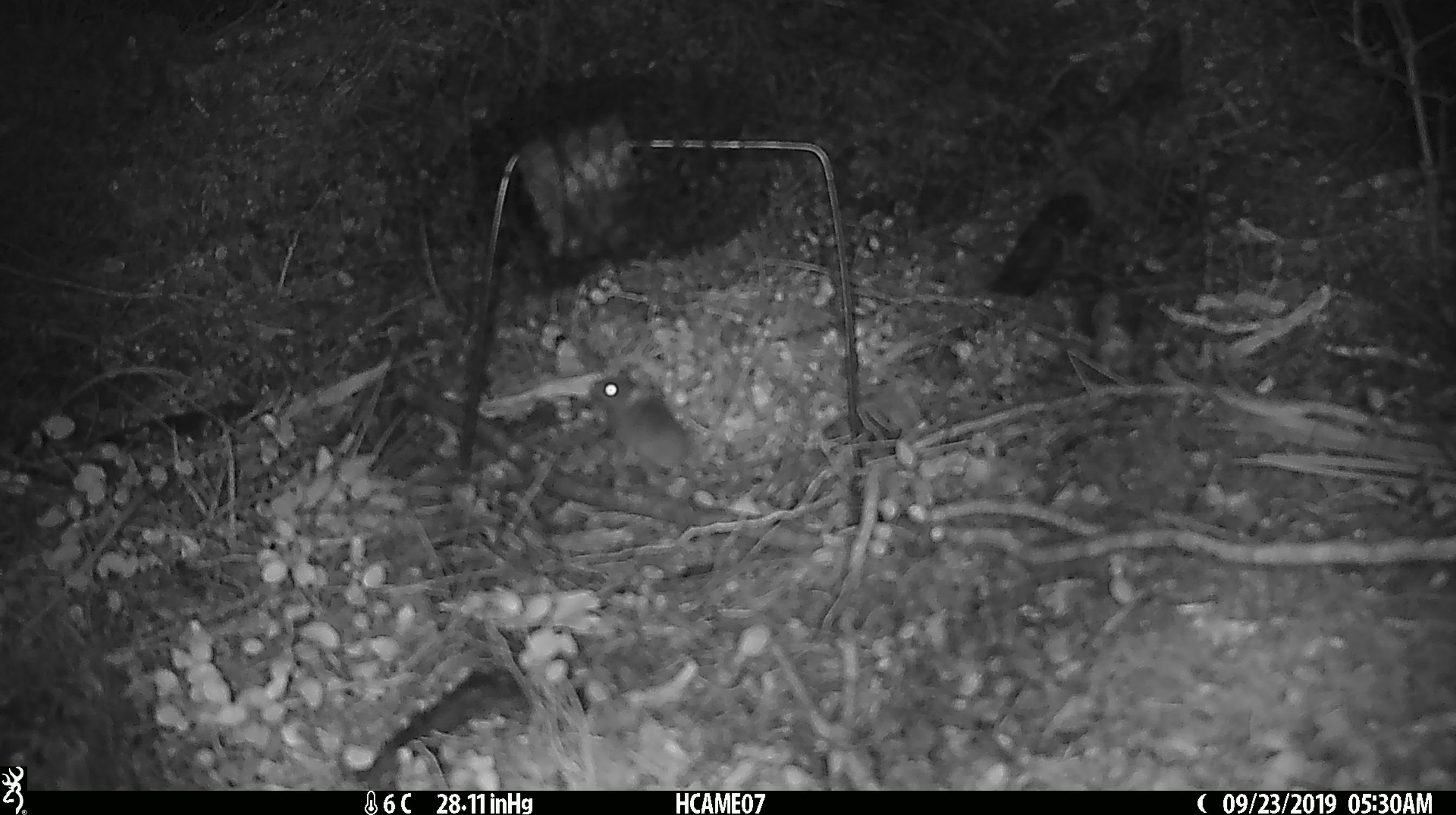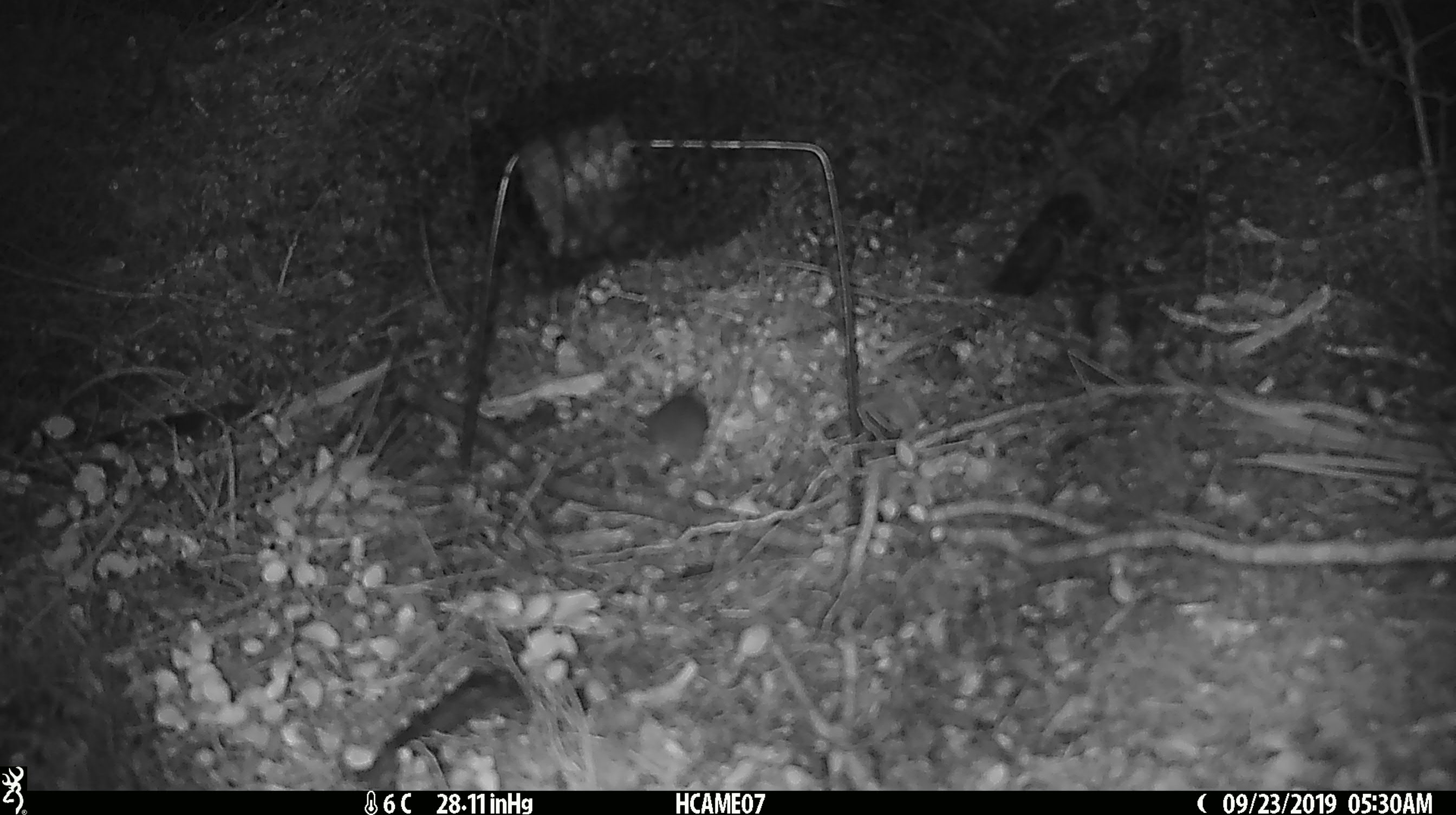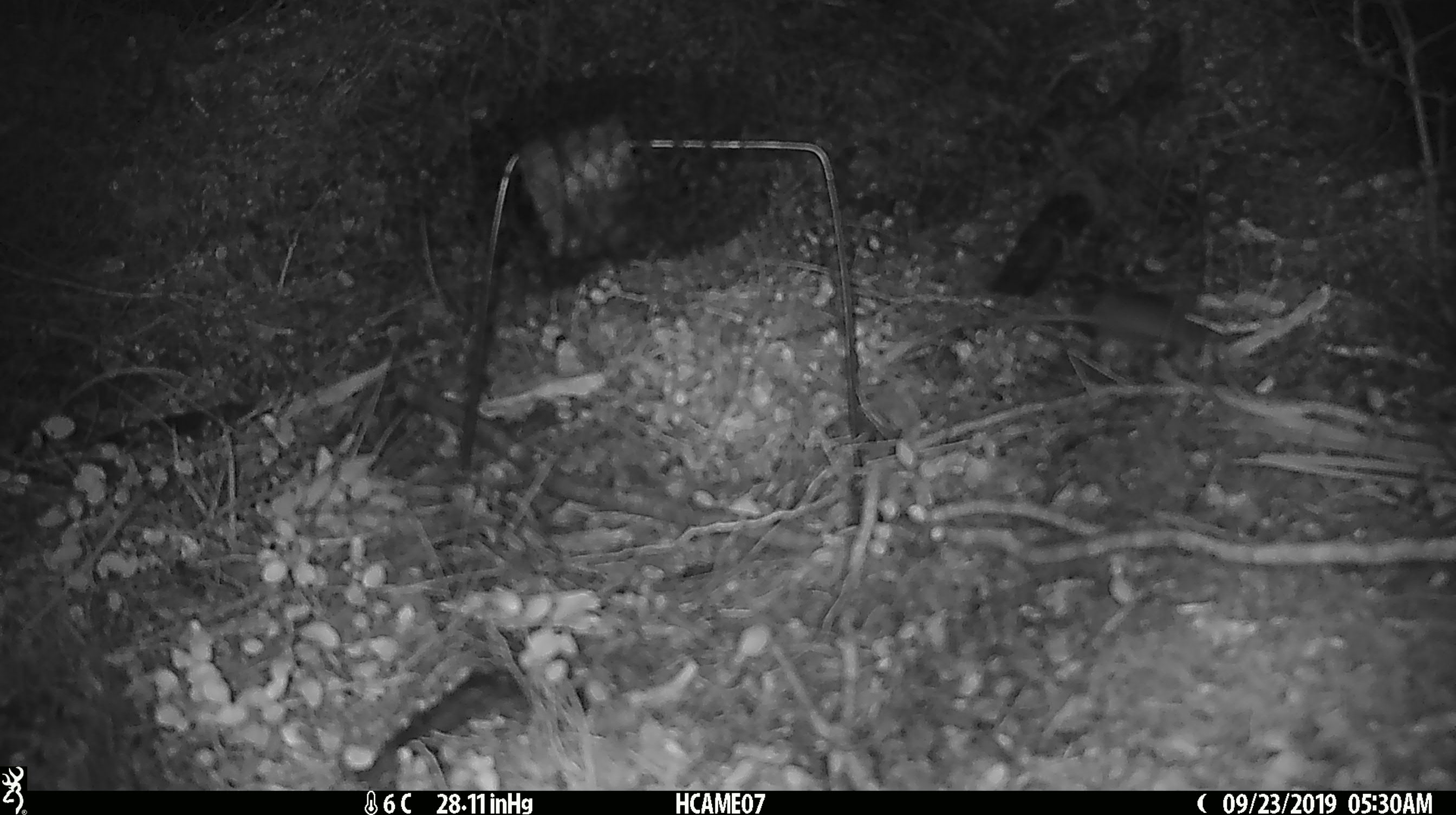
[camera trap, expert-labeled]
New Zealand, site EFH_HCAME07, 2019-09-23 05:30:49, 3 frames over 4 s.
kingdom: Animalia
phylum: Chordata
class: Mammalia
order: Rodentia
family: Muridae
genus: Mus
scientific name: Mus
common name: mouse